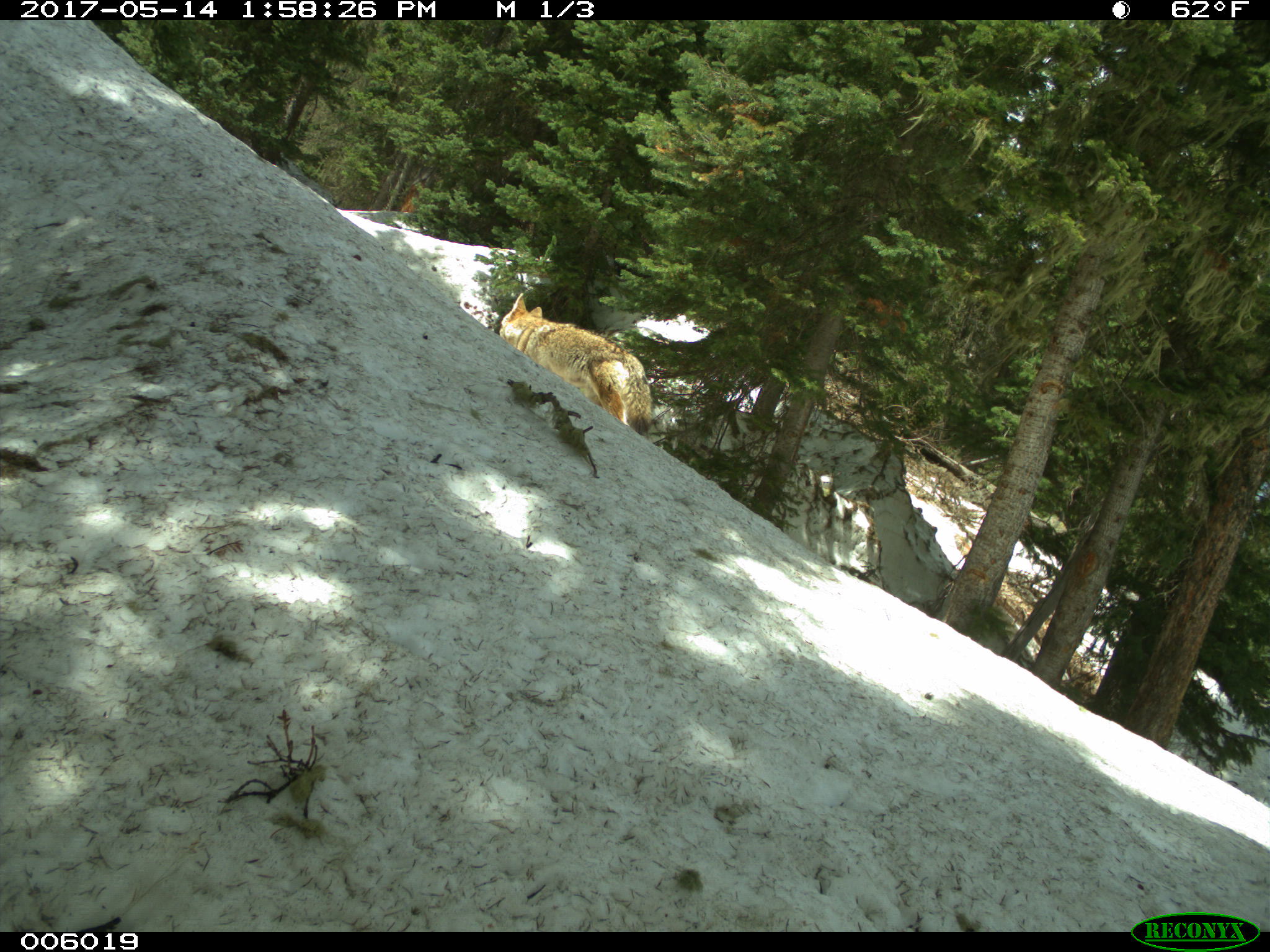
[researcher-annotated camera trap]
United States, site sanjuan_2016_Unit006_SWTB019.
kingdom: Animalia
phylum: Chordata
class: Mammalia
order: Carnivora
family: Canidae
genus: Canis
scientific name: Canis latrans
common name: coyote